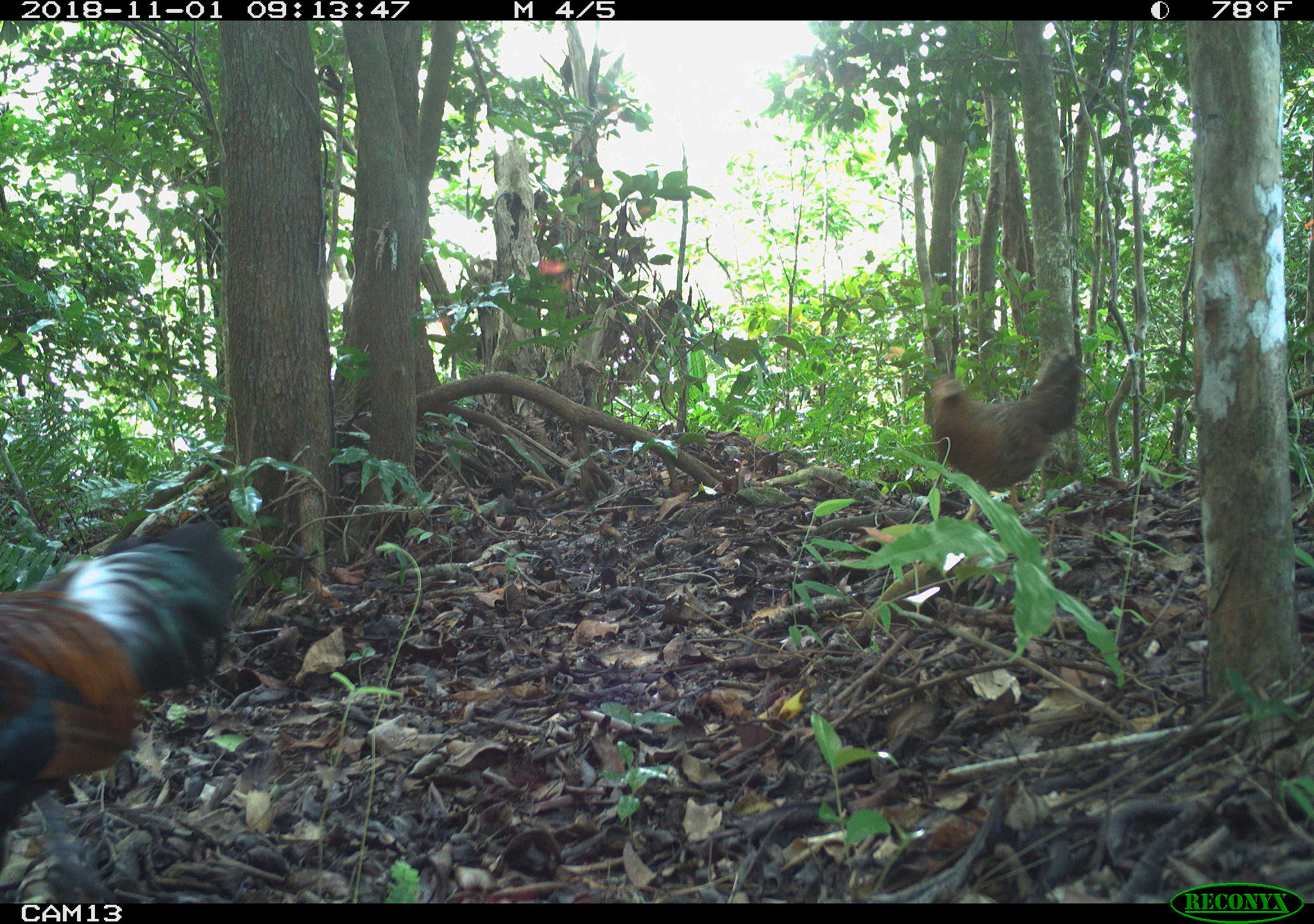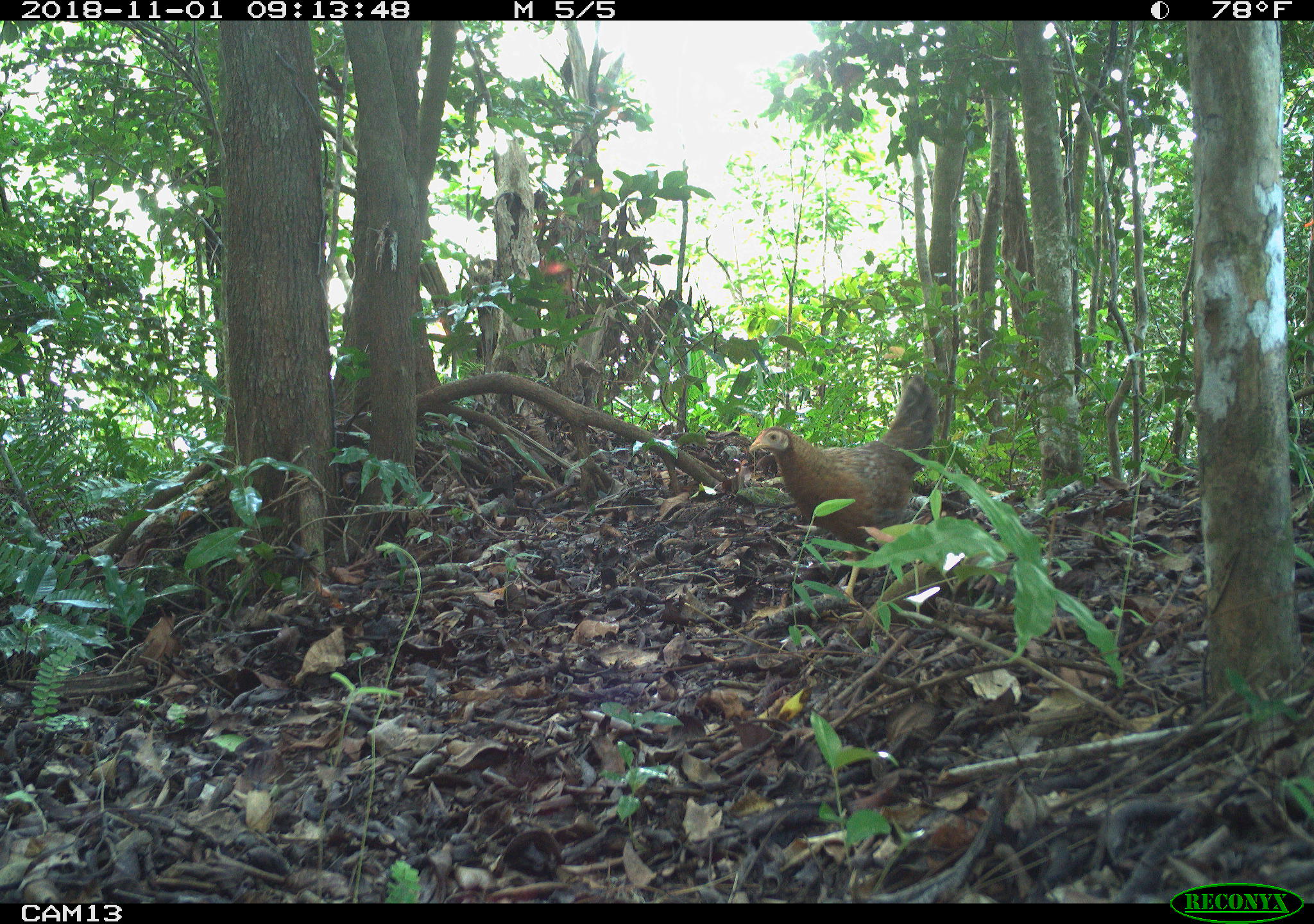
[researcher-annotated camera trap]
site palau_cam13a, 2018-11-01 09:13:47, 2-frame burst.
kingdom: Animalia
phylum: Chordata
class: Aves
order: Galliformes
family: Phasianidae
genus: Gallus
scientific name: Gallus gallus domesticus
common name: rooster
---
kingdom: Animalia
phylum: Chordata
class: Aves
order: Galliformes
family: Phasianidae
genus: Gallus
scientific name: Gallus gallus domesticus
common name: domestic chicken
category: chicken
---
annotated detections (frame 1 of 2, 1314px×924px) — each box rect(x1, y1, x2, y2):
chicken: rect(920, 345, 1084, 536)
rooster: rect(0, 522, 238, 906)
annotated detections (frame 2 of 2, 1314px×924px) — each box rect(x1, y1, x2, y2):
chicken: rect(744, 379, 938, 599)